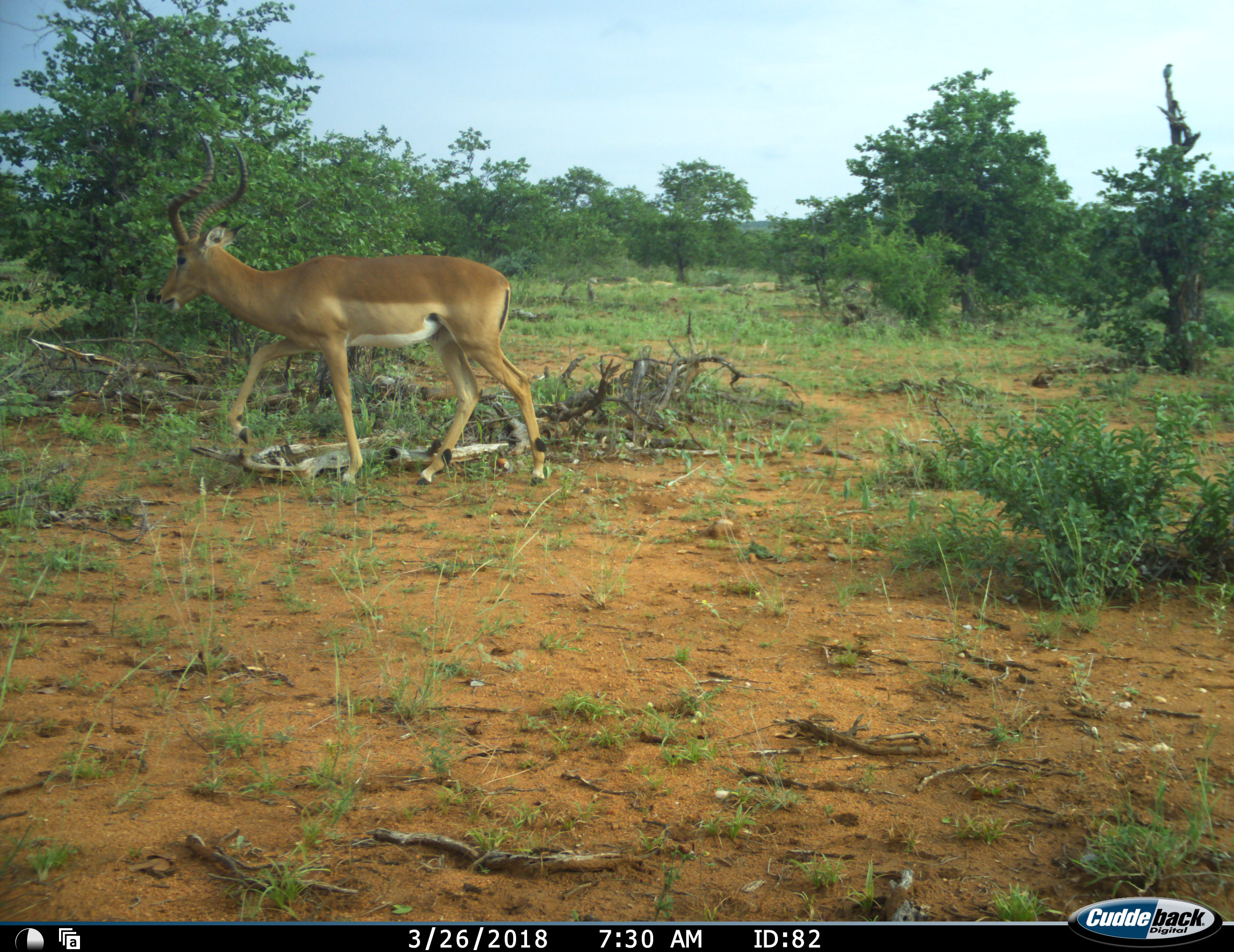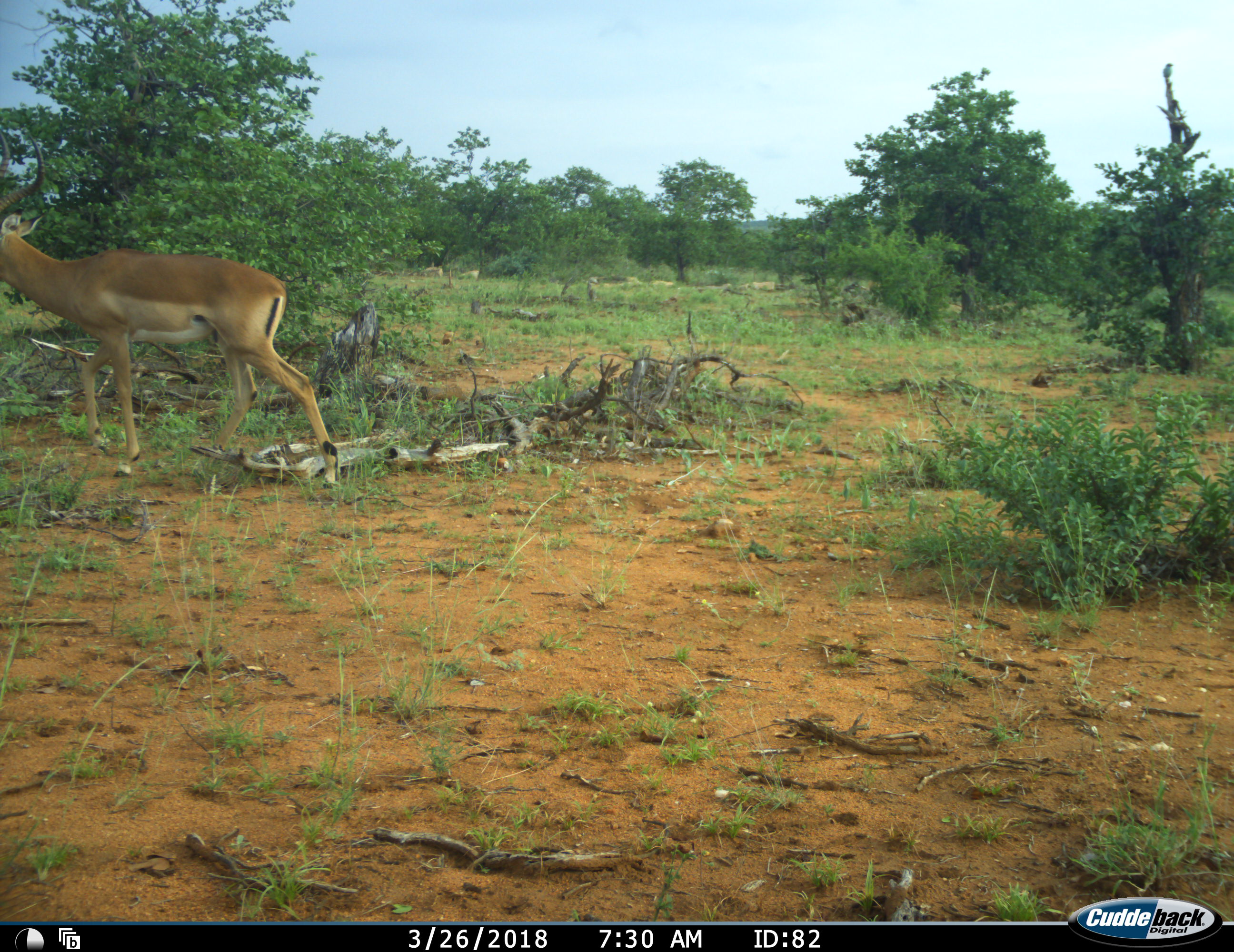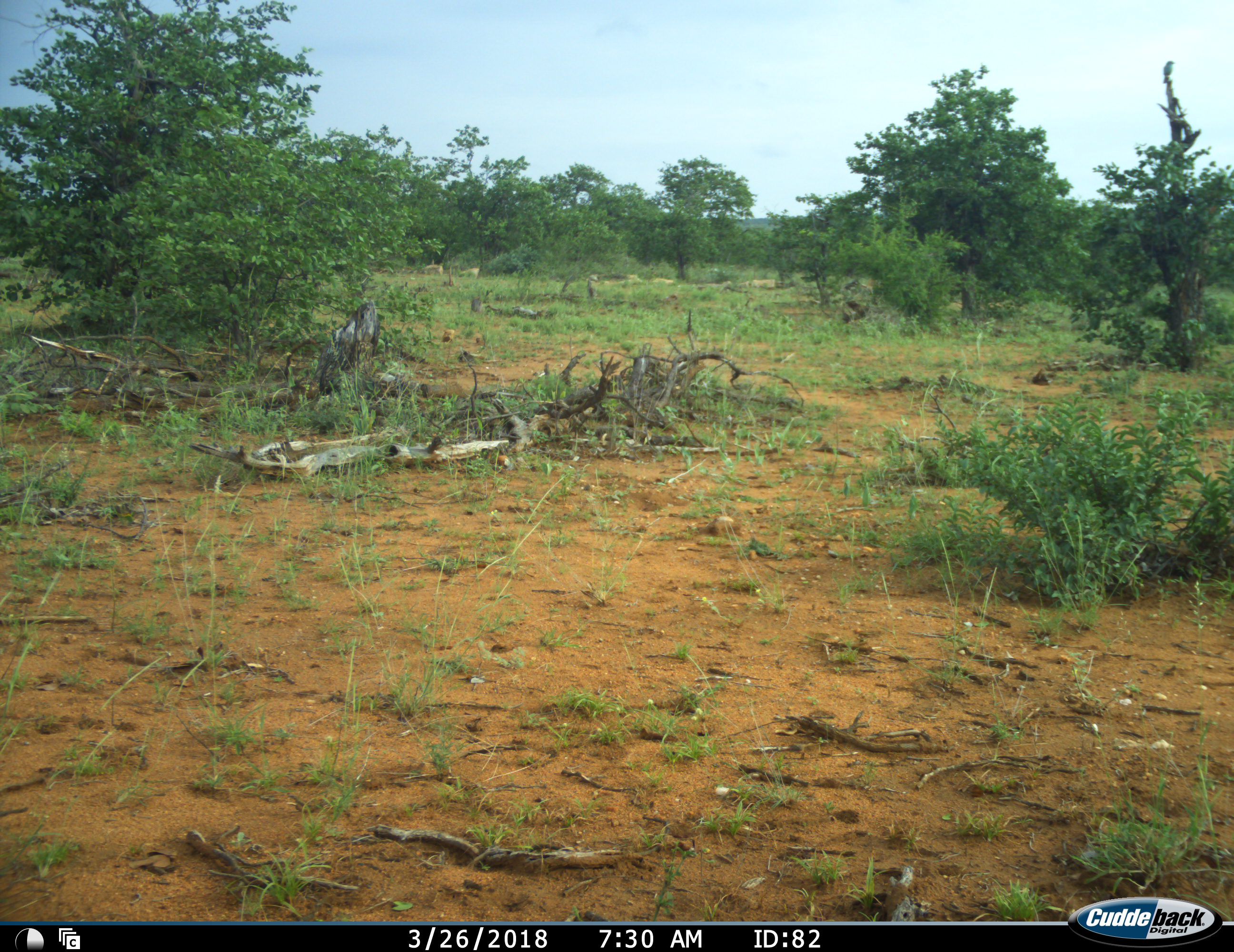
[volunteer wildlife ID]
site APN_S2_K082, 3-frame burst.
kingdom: Animalia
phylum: Chordata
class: Mammalia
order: Artiodactyla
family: Bovidae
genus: Aepyceros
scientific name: Aepyceros melampus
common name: impala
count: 1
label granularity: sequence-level